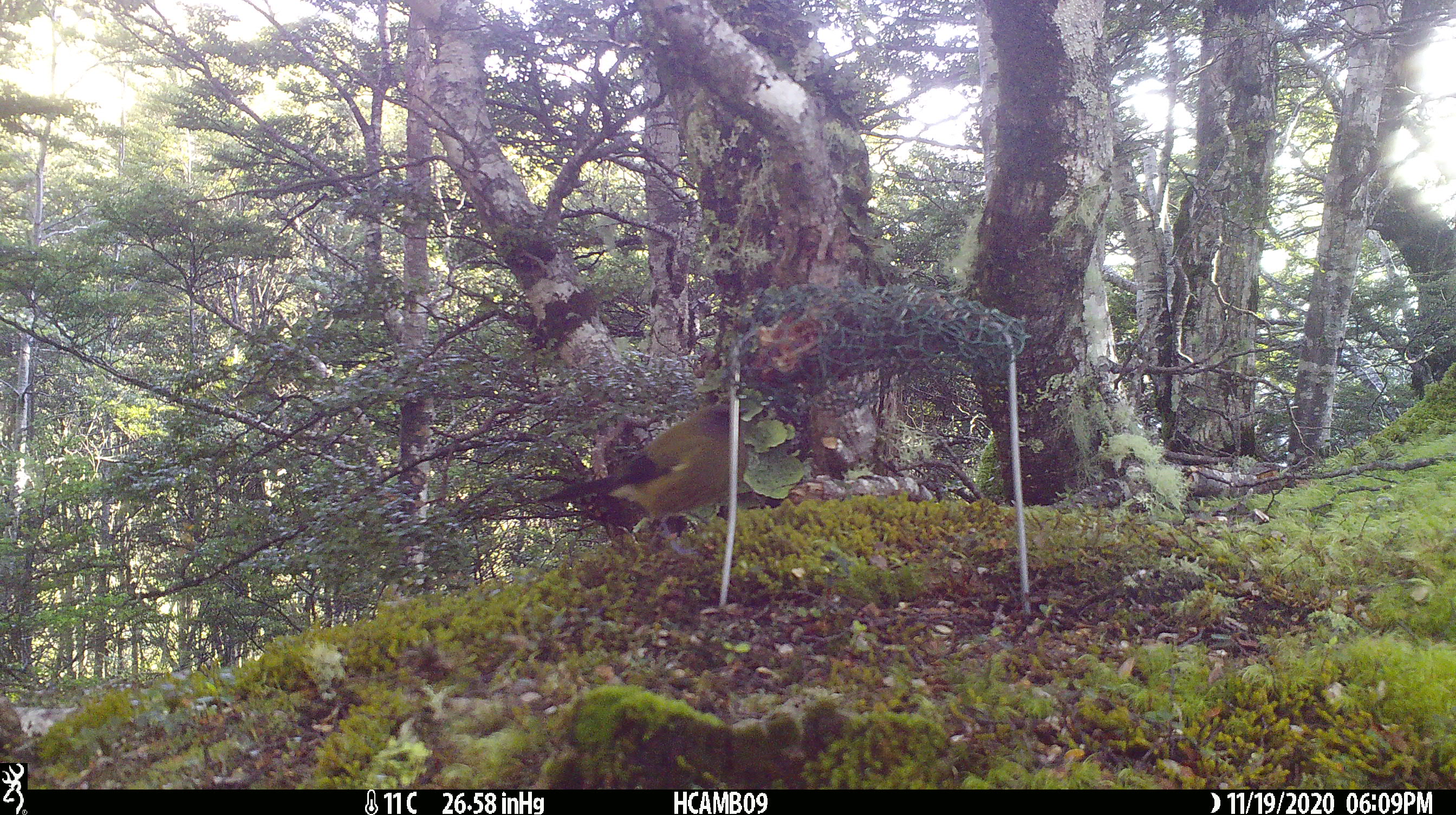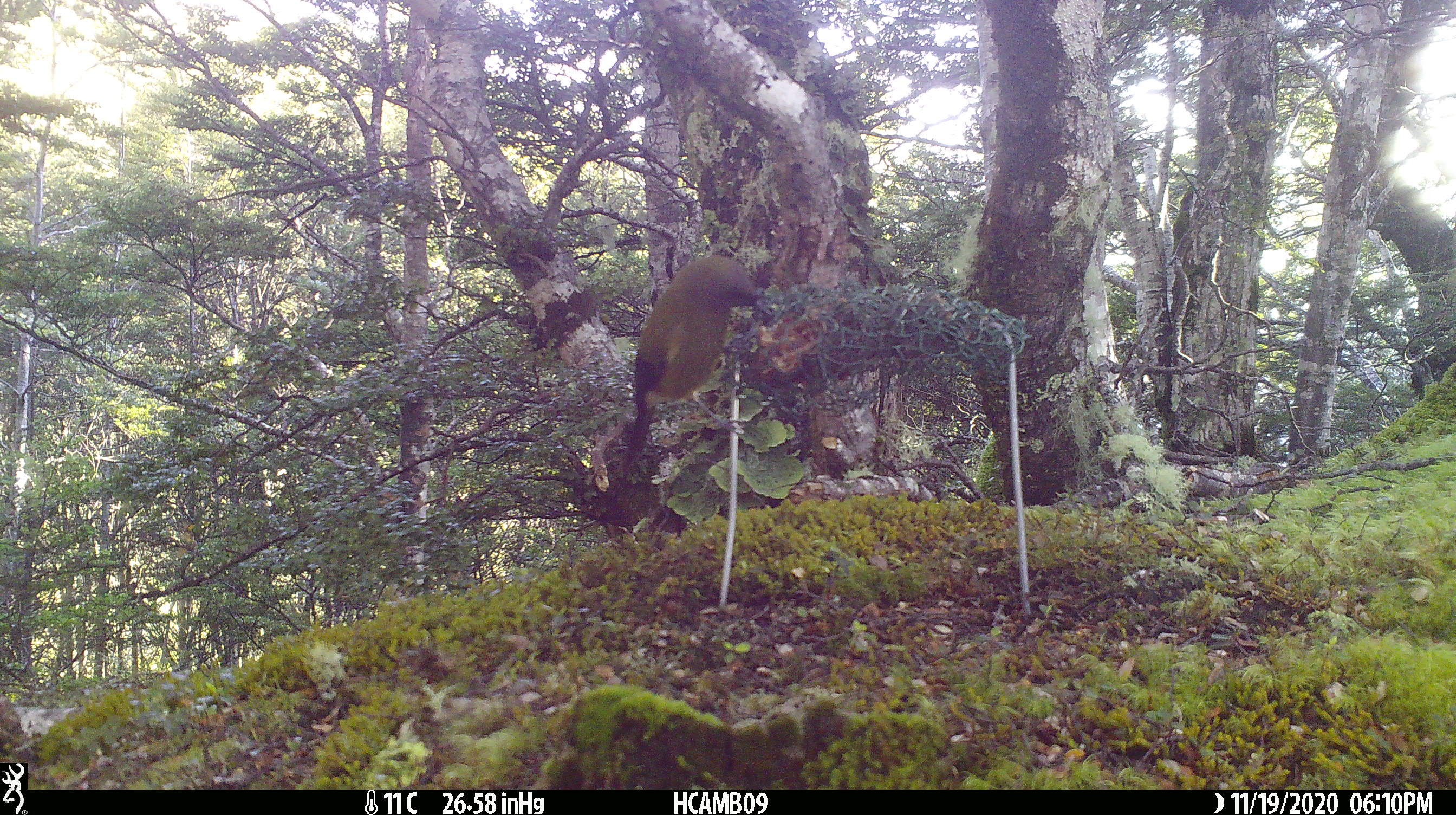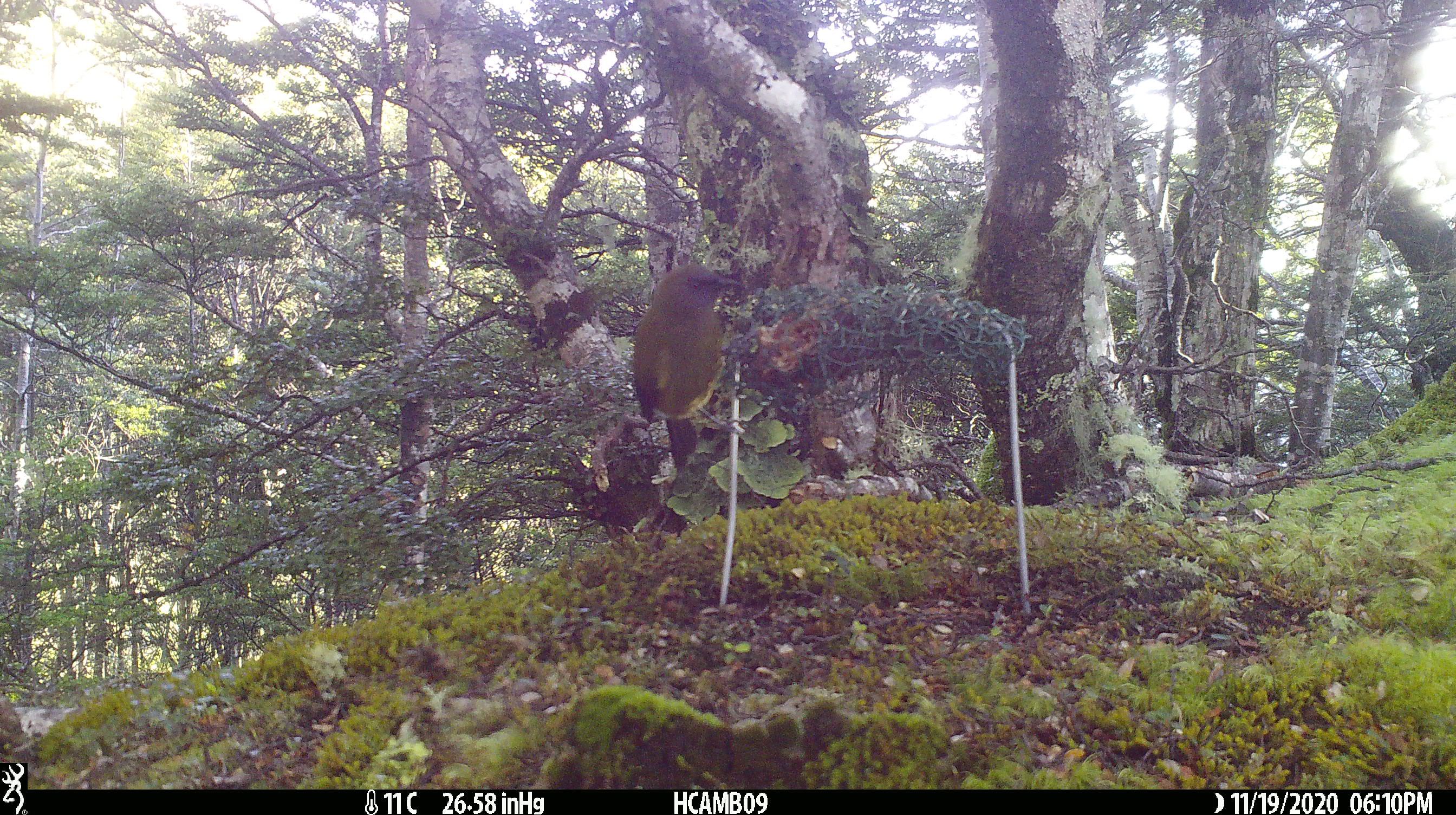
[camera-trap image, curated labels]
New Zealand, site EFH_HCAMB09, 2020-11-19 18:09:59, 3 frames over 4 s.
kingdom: Animalia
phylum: Chordata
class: Aves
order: Passeriformes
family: Meliphagidae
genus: Anthornis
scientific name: Anthornis melanura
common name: new zealand bellbird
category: bellbird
Bellbird (new zealand bellbird) (Anthornis melanura).